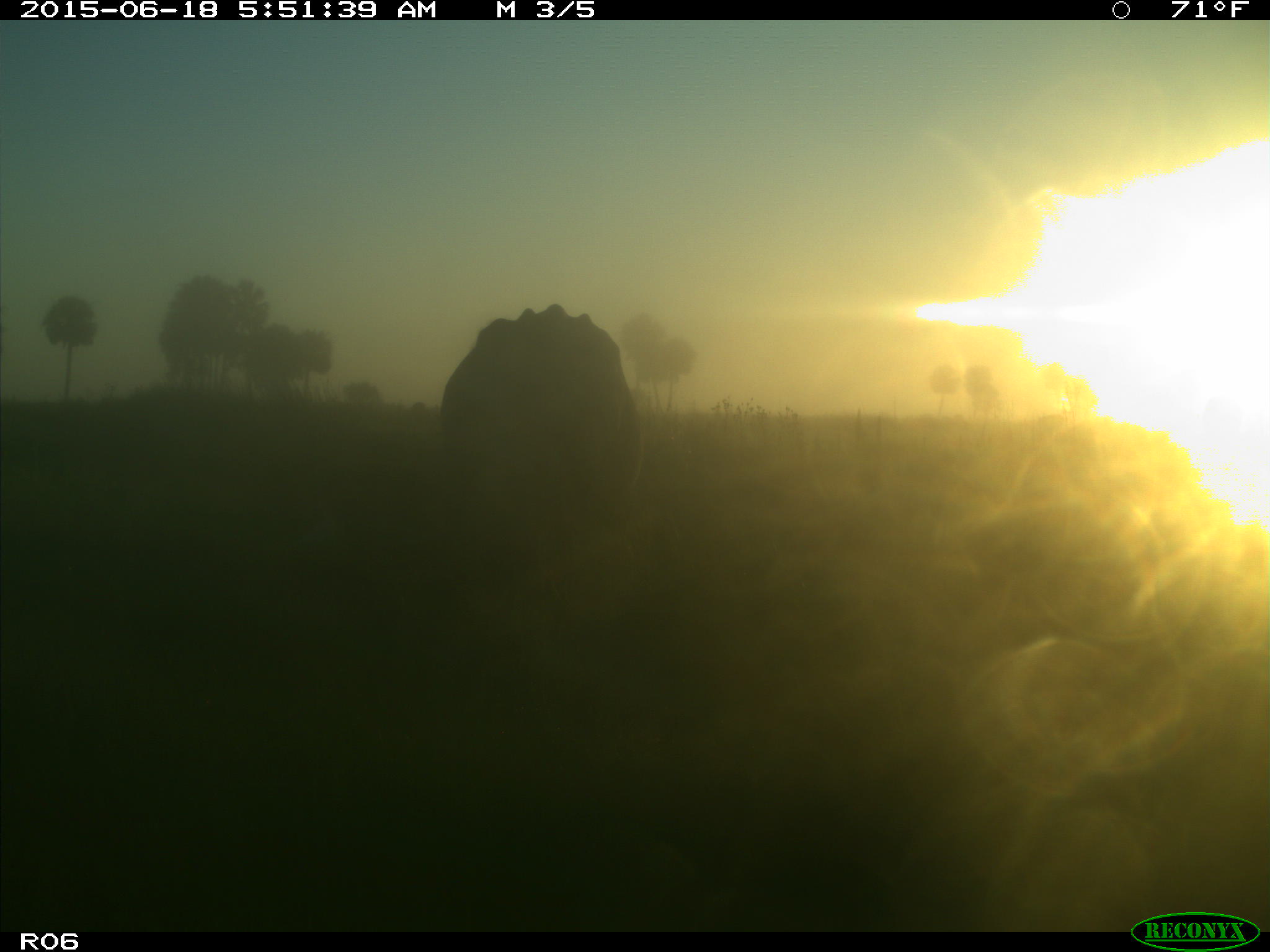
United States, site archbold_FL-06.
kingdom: Animalia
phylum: Chordata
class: Mammalia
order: Artiodactyla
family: Bovidae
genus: Bos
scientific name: Bos taurus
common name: domestic cow